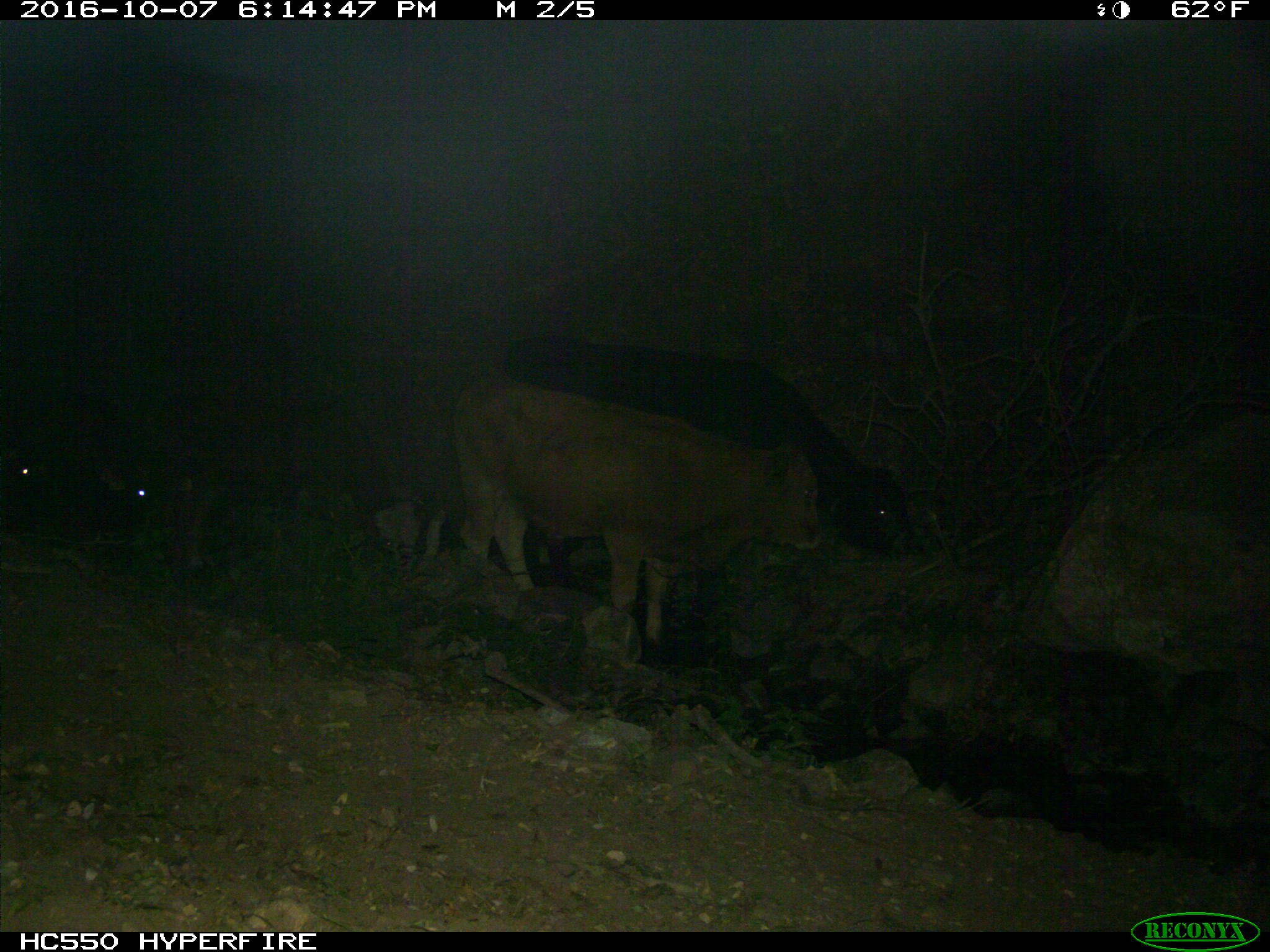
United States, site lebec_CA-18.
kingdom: Animalia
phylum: Chordata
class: Mammalia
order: Artiodactyla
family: Bovidae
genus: Bos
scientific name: Bos taurus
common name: domestic cow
Bos taurus (domestic cow).